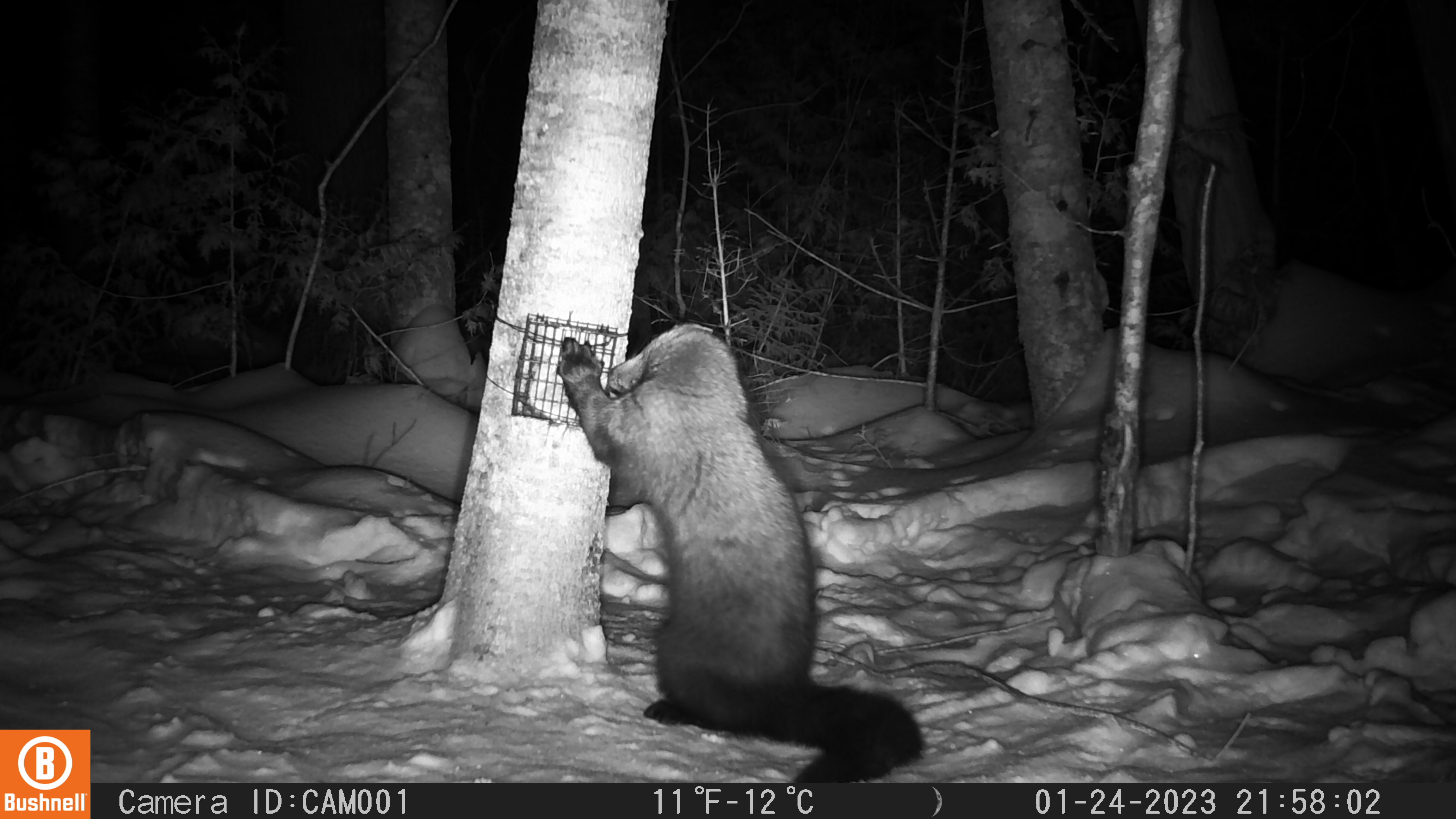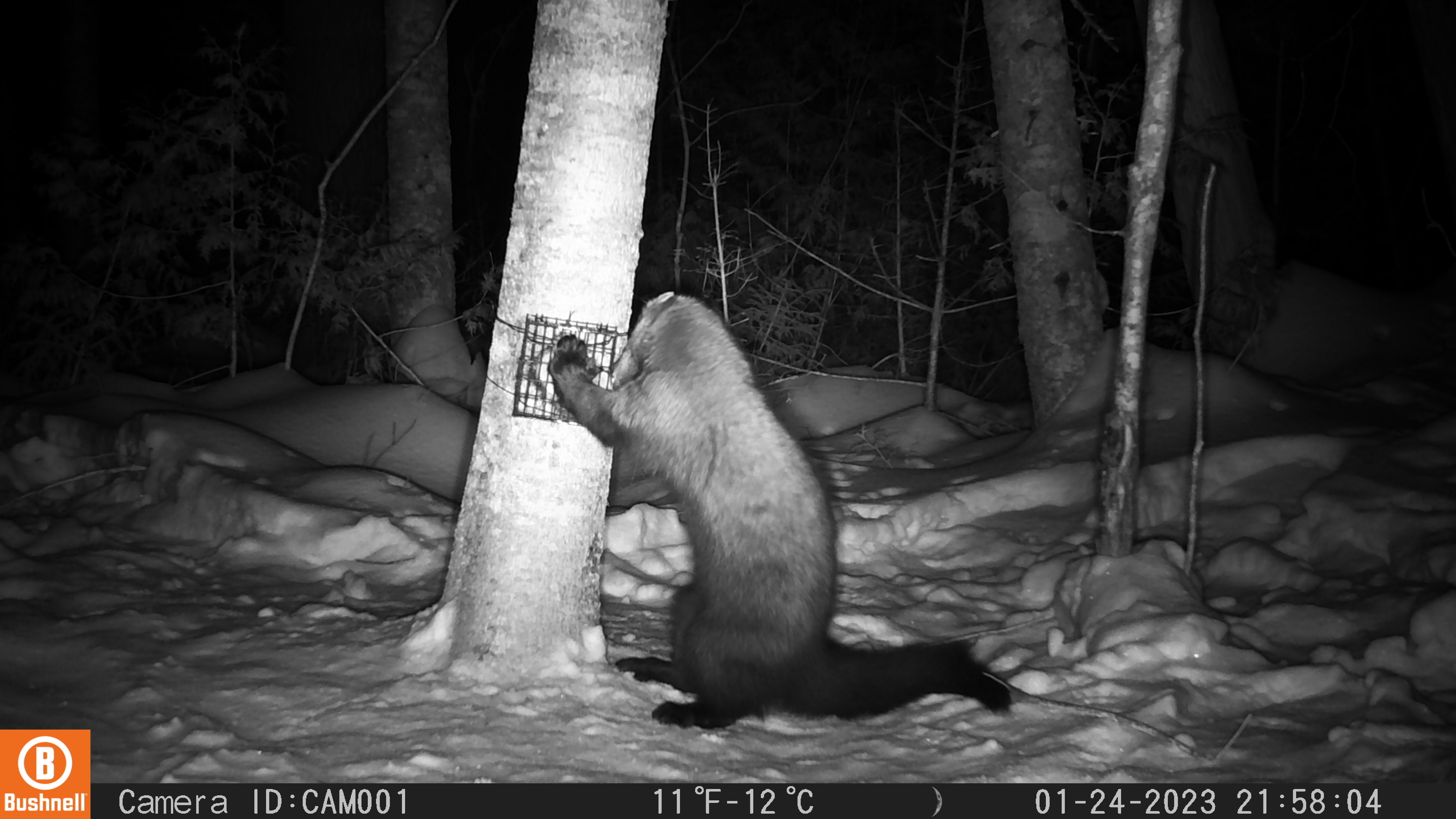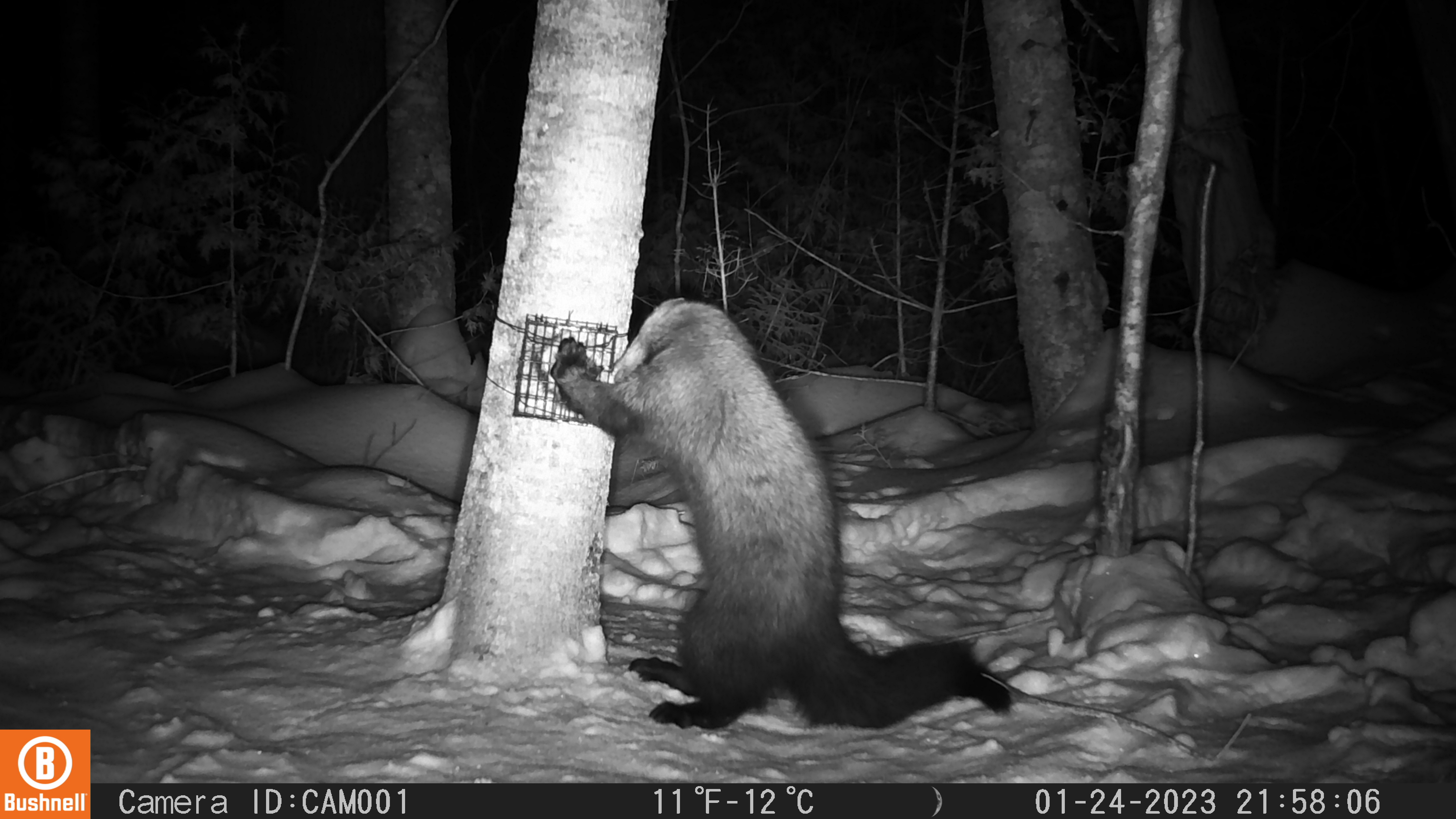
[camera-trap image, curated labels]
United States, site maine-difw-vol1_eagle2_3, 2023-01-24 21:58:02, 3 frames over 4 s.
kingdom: Animalia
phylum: Chordata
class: Mammalia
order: Carnivora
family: Mustelidae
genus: Pekania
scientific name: Pekania pennanti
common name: fisher